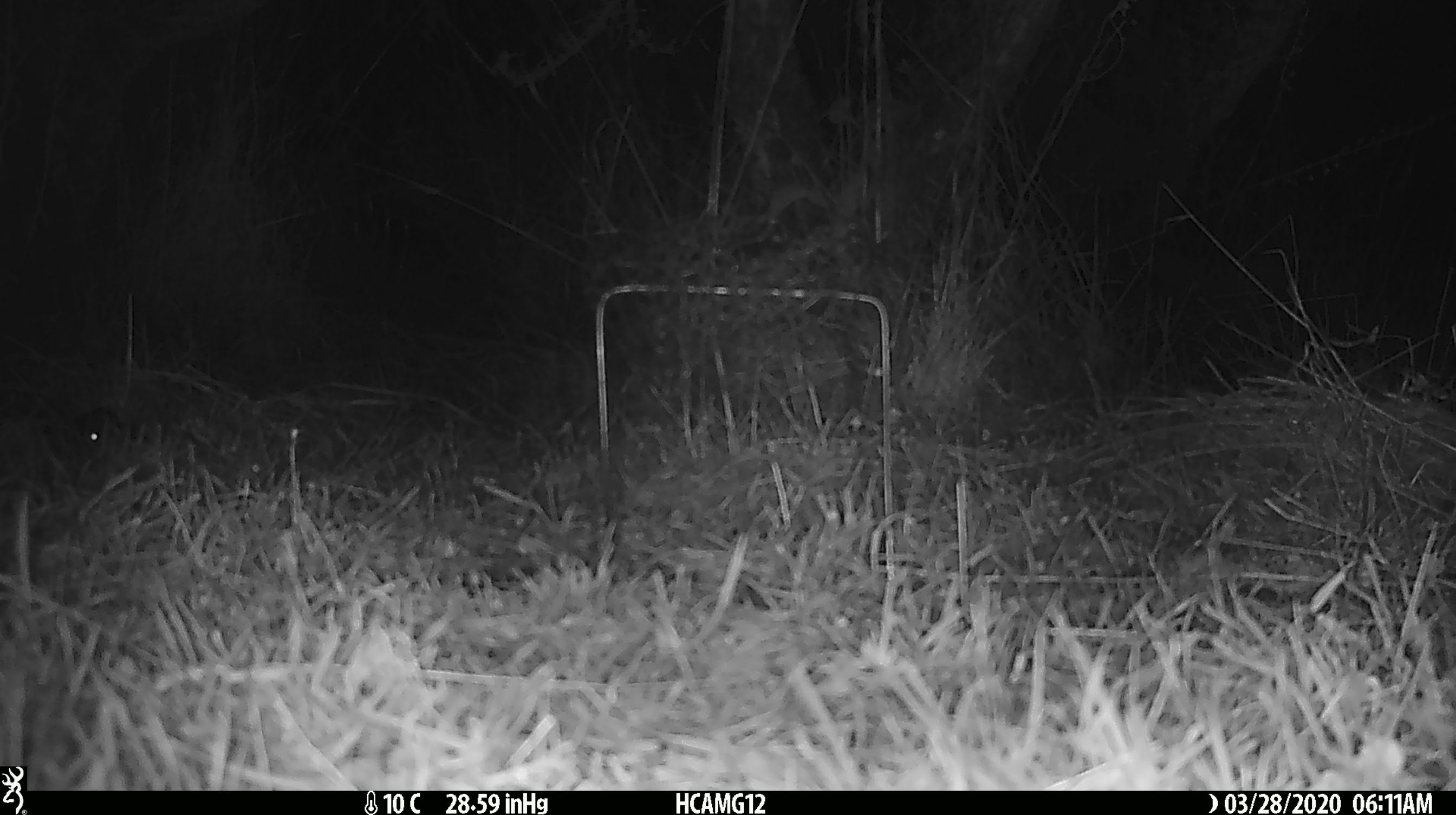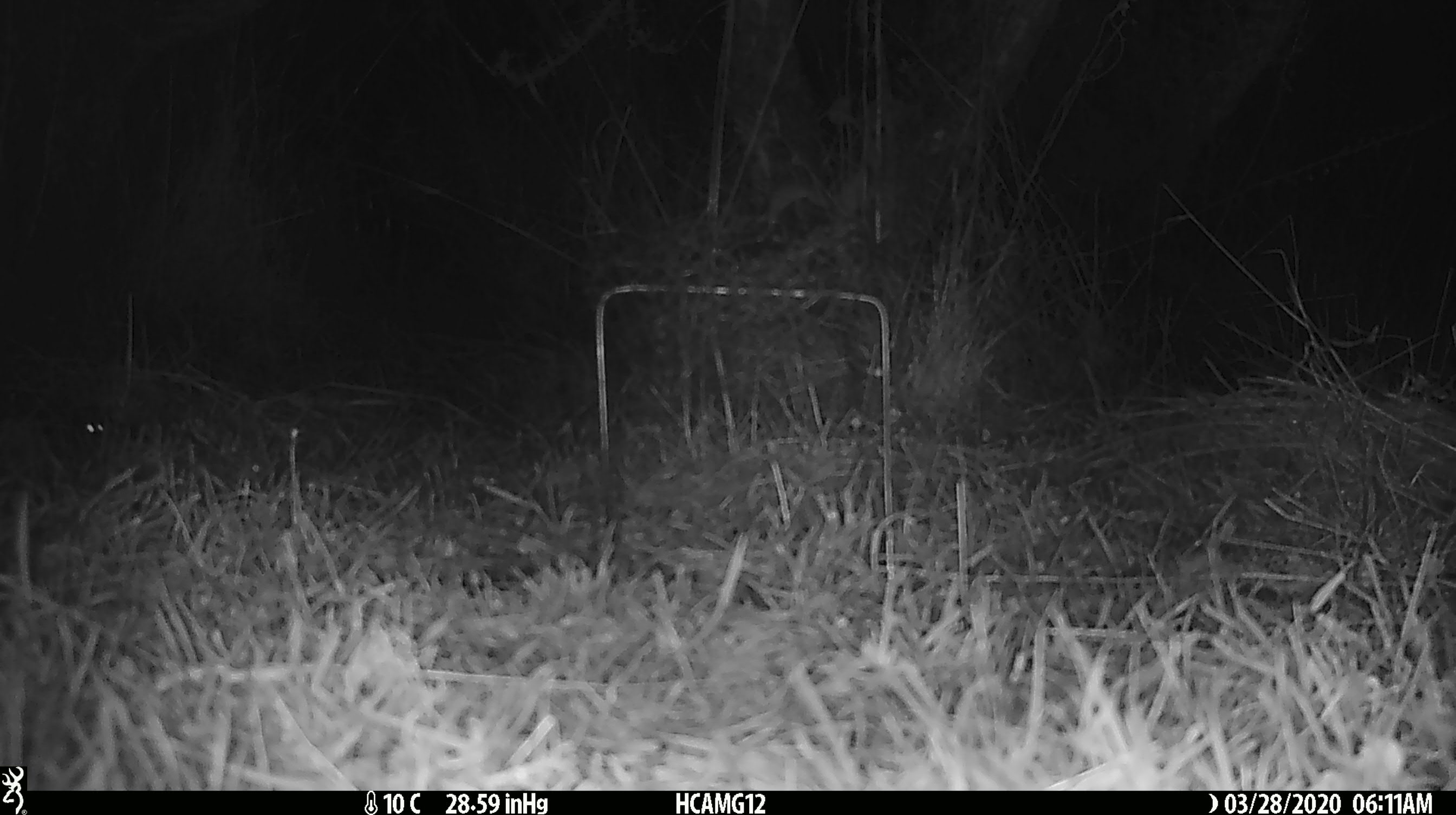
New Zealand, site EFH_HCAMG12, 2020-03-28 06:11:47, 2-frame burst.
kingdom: Animalia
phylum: Chordata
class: Mammalia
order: Rodentia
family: Muridae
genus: Mus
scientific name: Mus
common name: mouse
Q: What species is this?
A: Mouse (Mus).